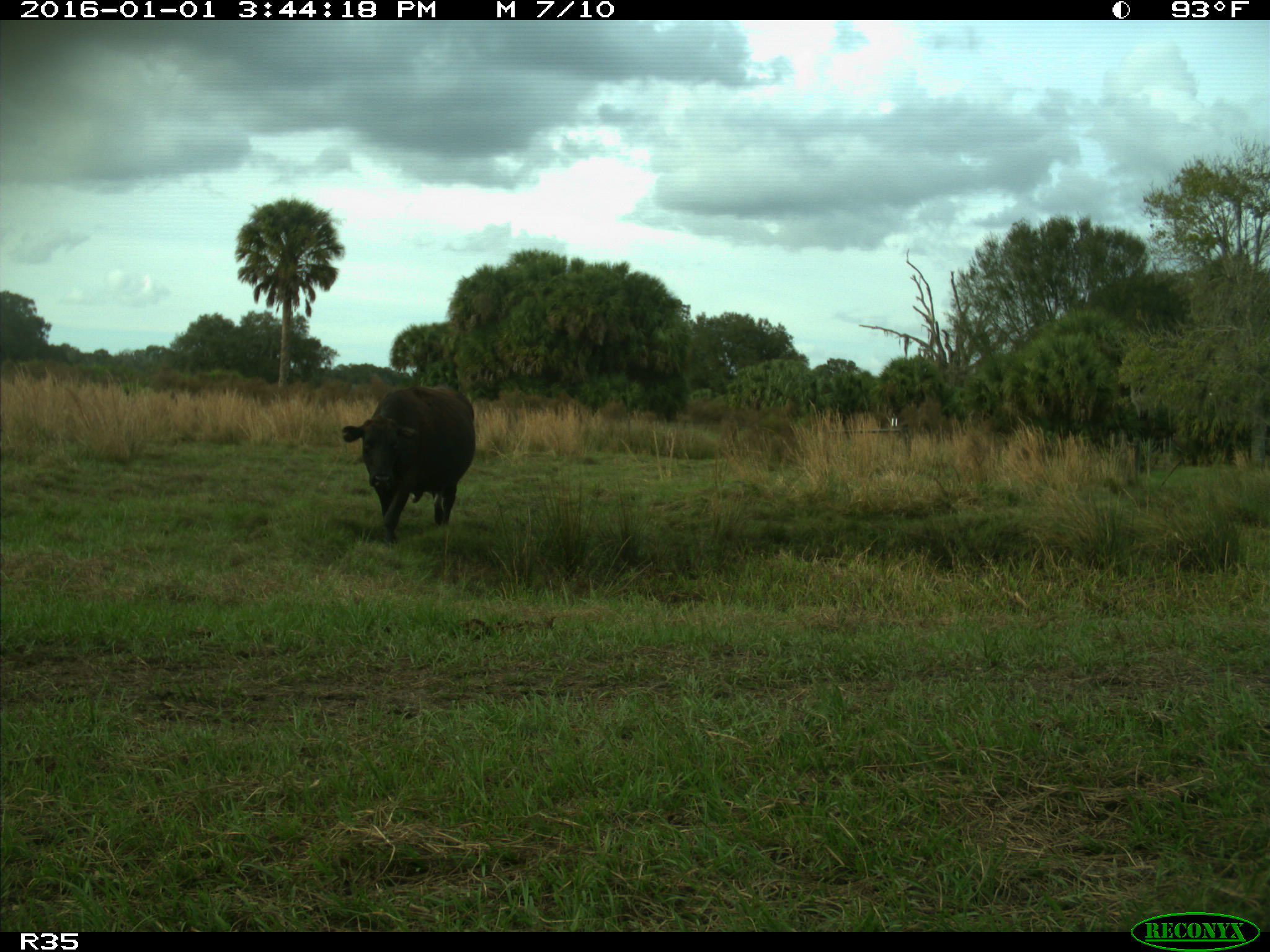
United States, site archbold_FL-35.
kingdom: Animalia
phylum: Chordata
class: Mammalia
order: Artiodactyla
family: Bovidae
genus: Bos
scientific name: Bos taurus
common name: domestic cow